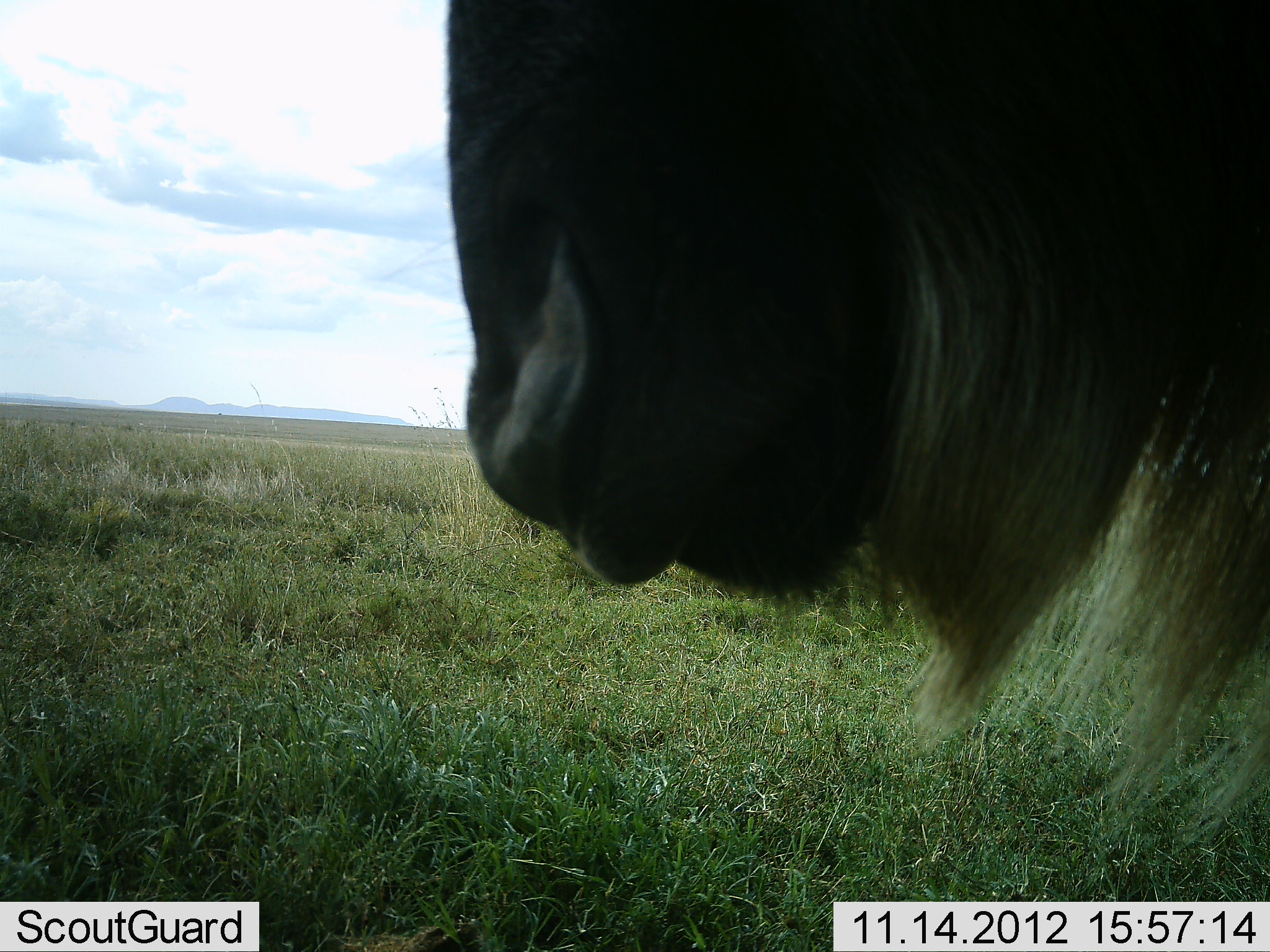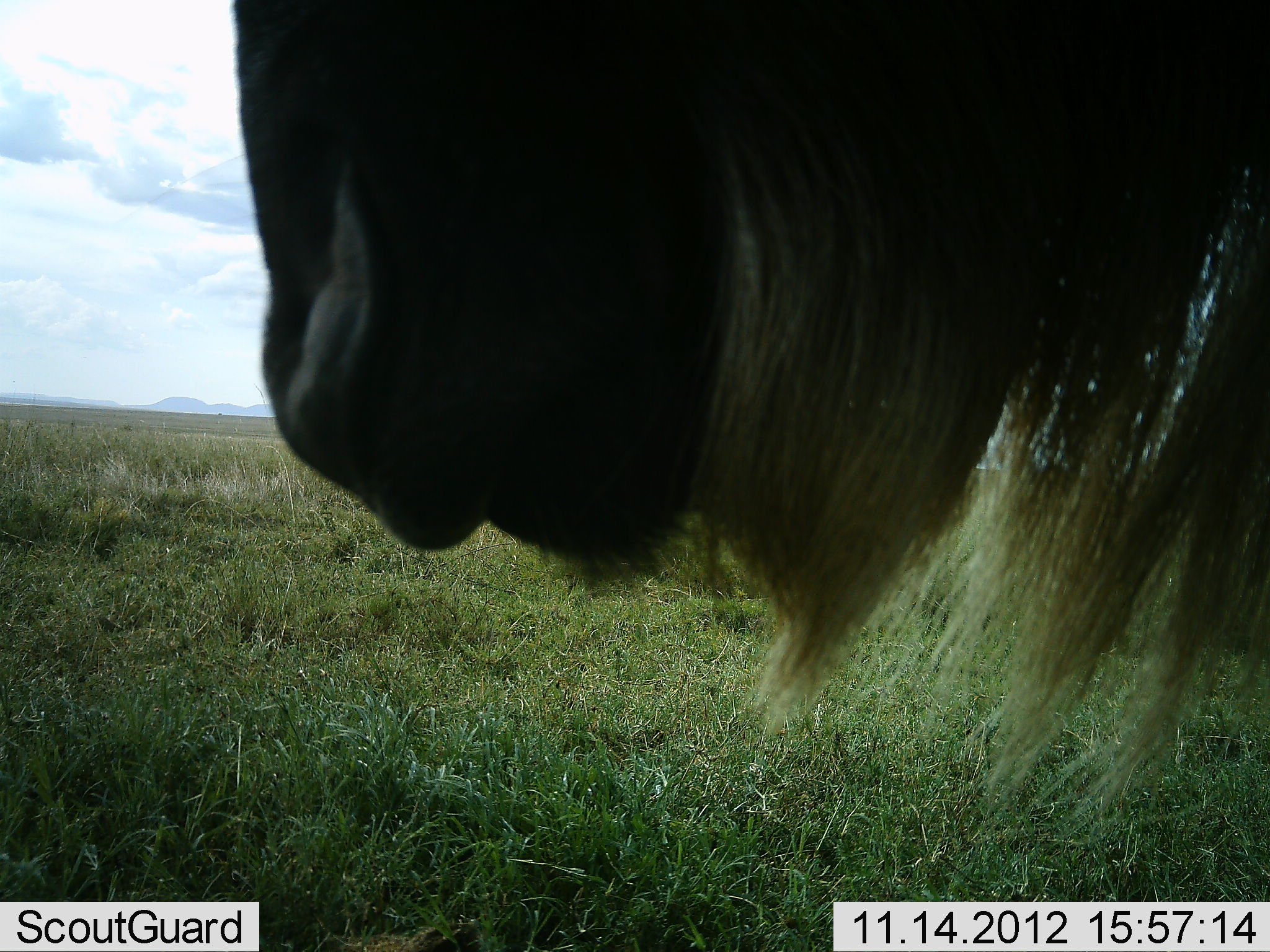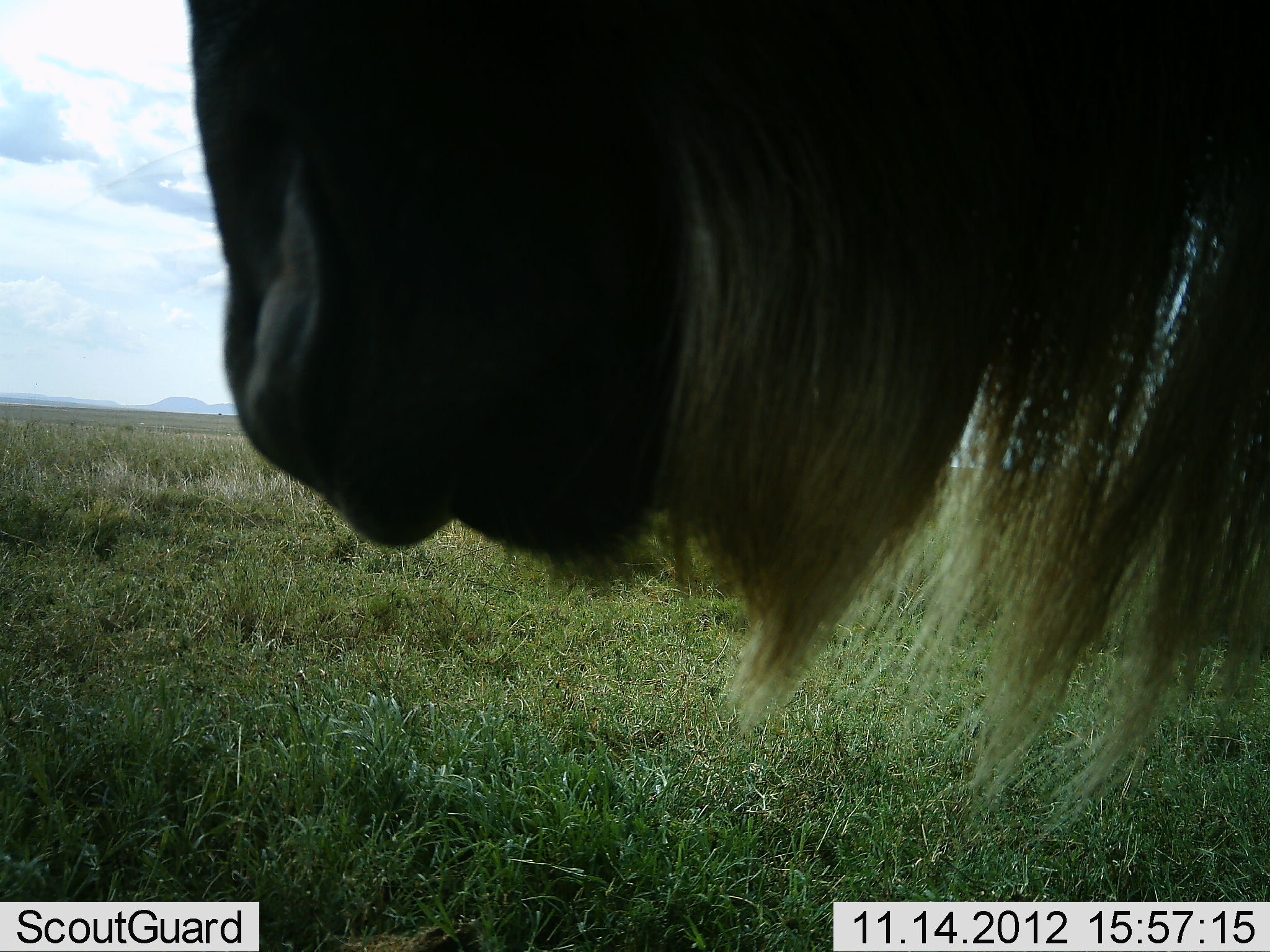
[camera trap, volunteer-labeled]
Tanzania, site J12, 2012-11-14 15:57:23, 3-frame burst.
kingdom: Animalia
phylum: Chordata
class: Mammalia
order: Artiodactyla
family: Bovidae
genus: Connochaetes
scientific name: Connochaetes taurinus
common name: blue wildebeest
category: wildebeest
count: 1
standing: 60%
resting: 0%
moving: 40%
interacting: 0%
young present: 0%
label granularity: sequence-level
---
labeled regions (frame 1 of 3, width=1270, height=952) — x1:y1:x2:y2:
animal: 444:0:1270:835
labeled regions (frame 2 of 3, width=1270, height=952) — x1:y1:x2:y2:
animal: 238:0:1270:835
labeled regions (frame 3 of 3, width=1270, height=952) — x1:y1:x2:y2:
animal: 189:0:1269:830